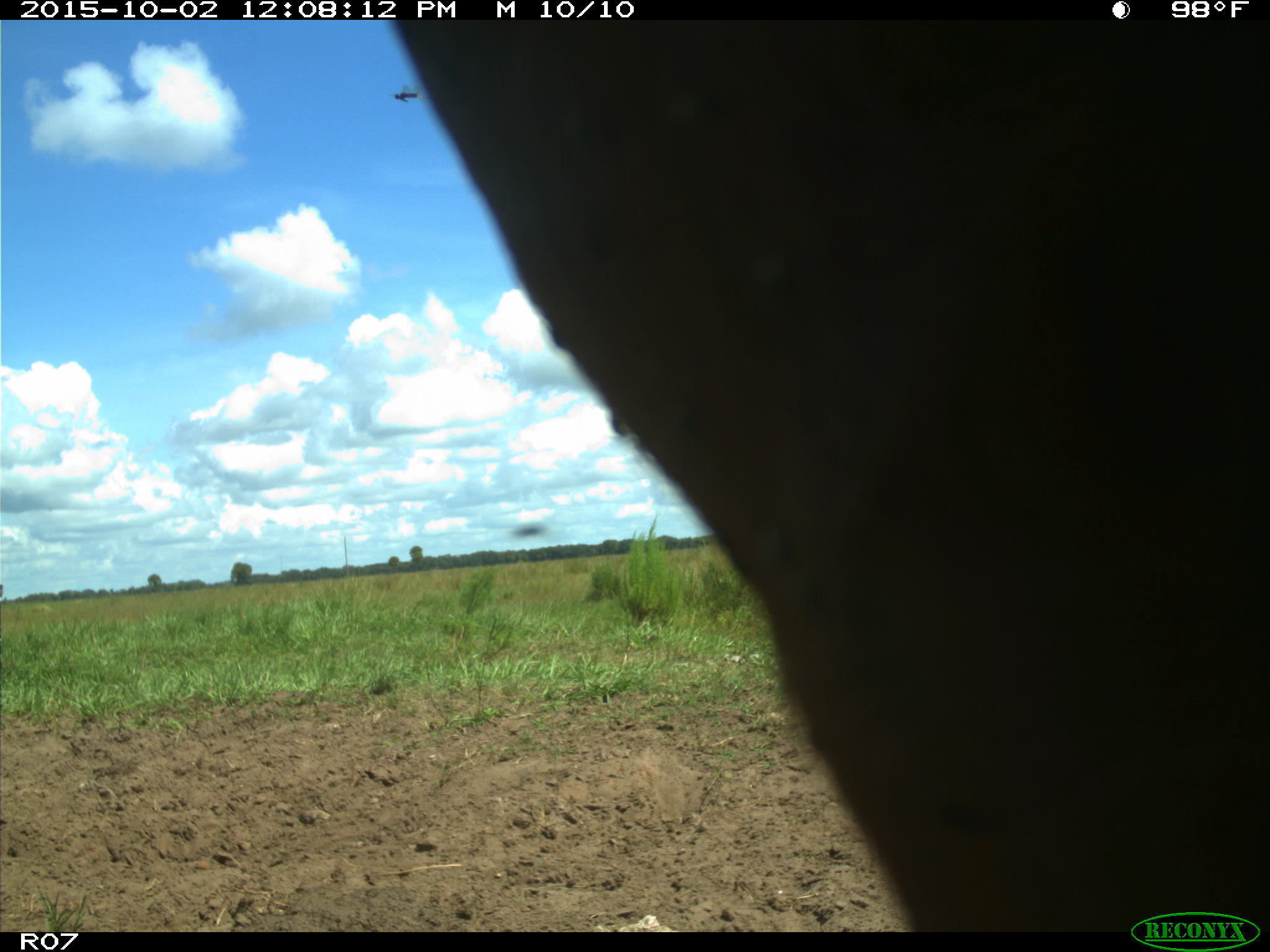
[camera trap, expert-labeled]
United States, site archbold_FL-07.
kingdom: Animalia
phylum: Chordata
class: Mammalia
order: Artiodactyla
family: Bovidae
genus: Bos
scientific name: Bos taurus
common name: domestic cow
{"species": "Bos taurus (domestic cow)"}